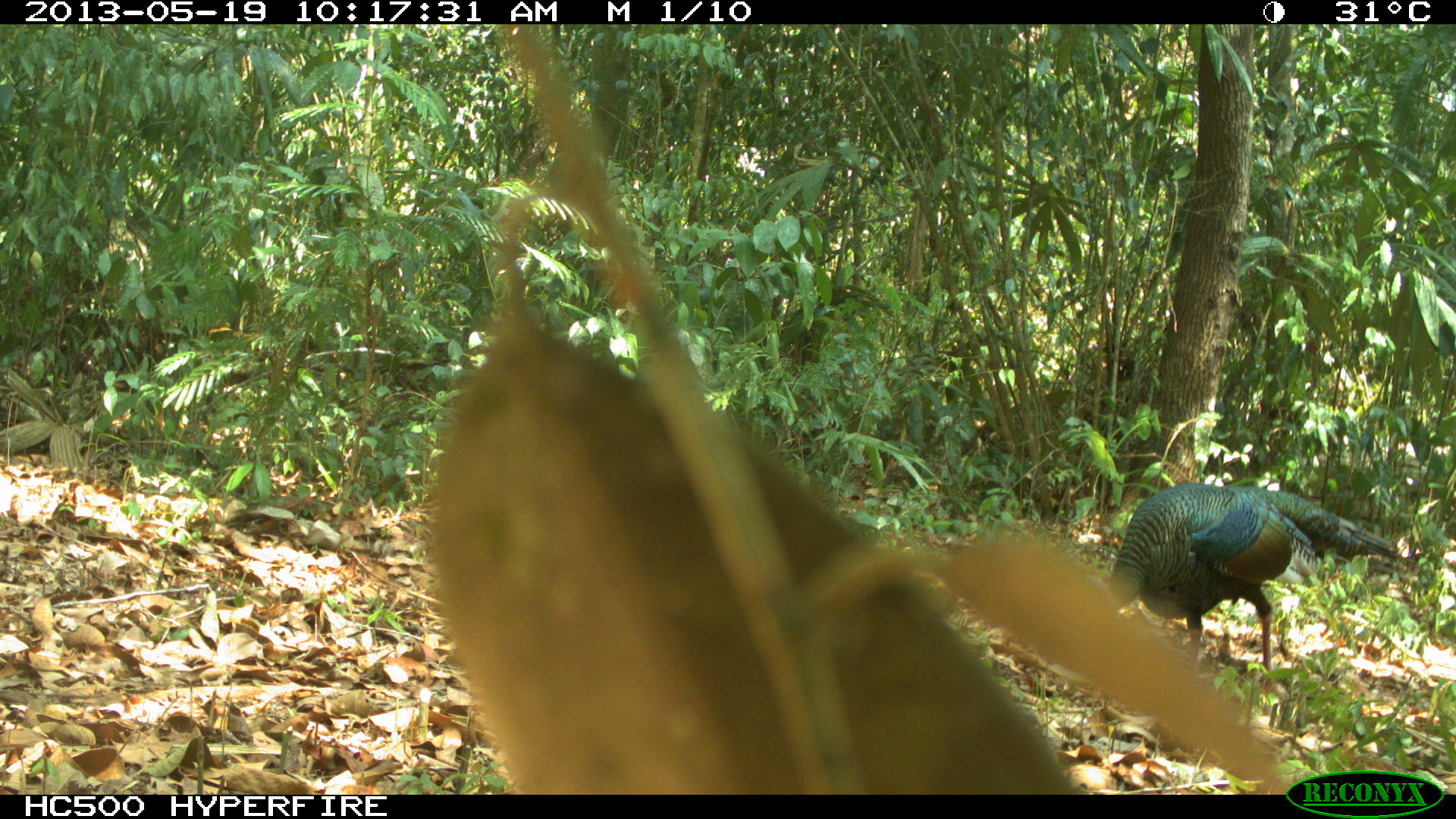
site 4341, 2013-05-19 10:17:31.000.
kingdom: Animalia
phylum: Chordata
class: Aves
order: Galliformes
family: Phasianidae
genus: Meleagris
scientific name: Meleagris ocellata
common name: ocellated turkey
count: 1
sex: male